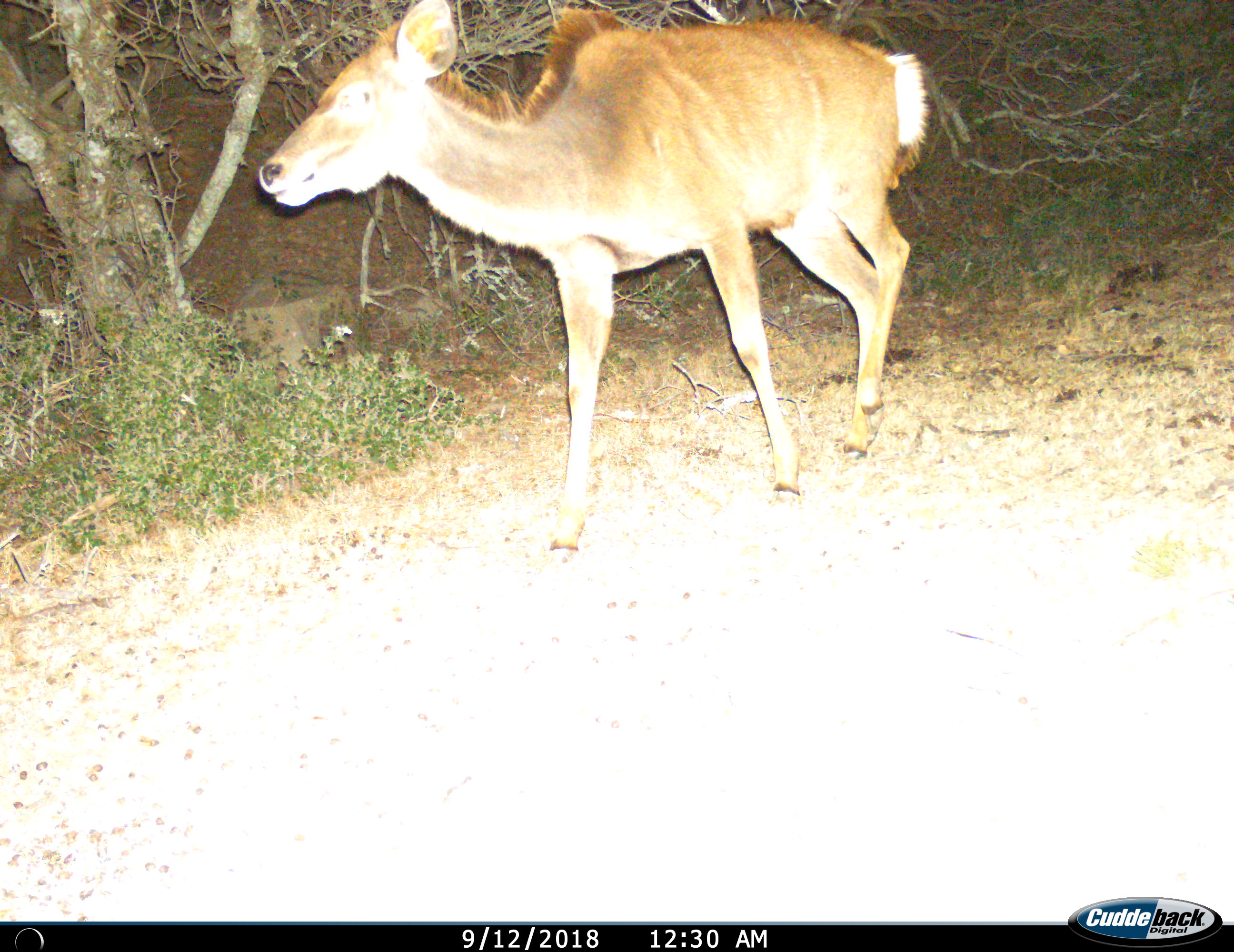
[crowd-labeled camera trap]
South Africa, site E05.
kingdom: Animalia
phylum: Chordata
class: Mammalia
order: Artiodactyla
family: Bovidae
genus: Tragelaphus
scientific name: Tragelaphus strepsiceros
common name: greater kudu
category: kudu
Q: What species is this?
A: Kudu (greater kudu) (Tragelaphus strepsiceros).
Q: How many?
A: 1.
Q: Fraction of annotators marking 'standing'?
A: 22%.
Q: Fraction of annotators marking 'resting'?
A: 0%.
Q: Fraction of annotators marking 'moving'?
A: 78%.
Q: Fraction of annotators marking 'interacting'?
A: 0%.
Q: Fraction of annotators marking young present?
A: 11%.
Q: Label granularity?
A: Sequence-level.